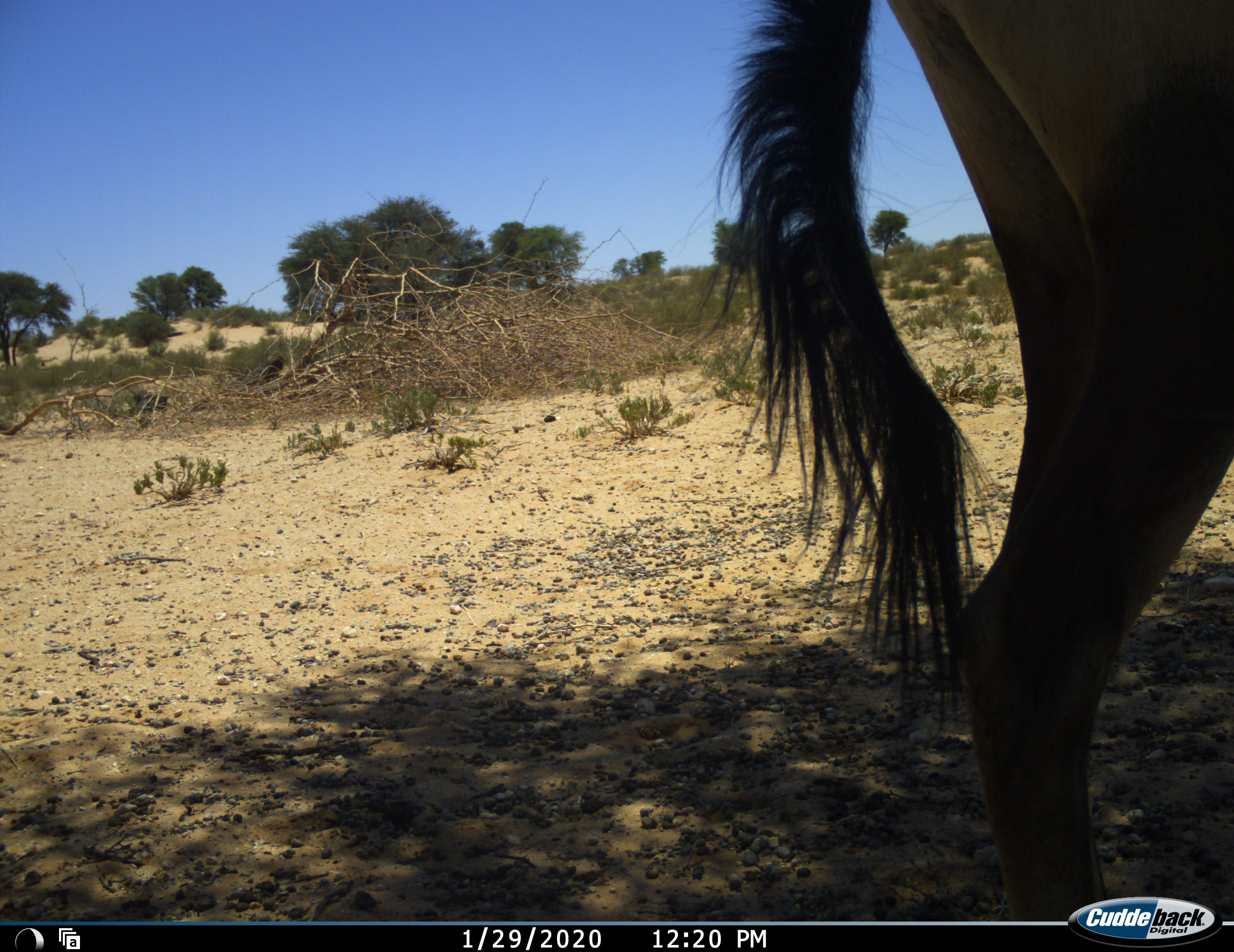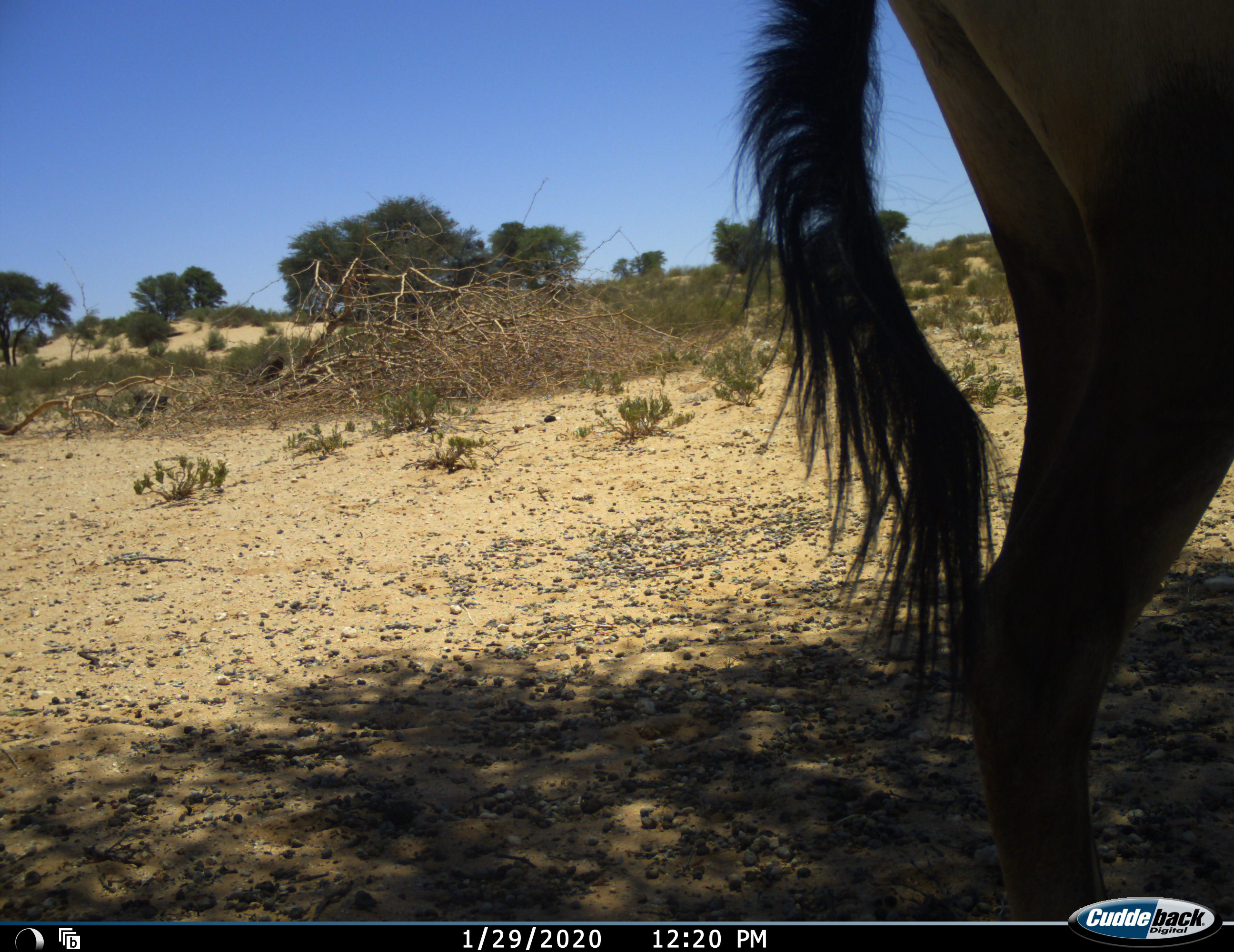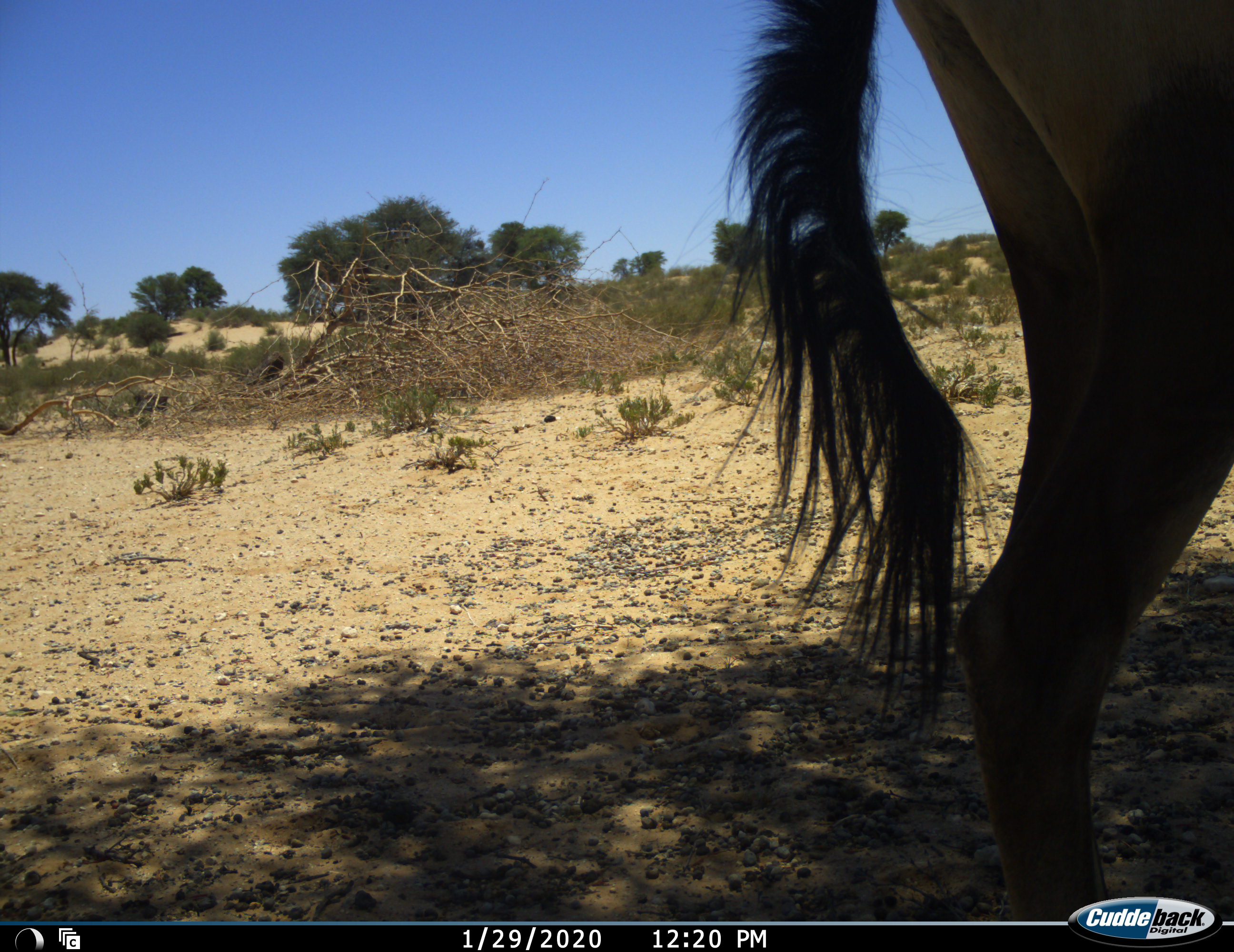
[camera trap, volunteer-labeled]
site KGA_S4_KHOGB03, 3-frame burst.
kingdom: Animalia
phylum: Chordata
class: Mammalia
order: Artiodactyla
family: Bovidae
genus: Alcelaphus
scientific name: Alcelaphus buselaphus caama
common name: red hartebeest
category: hartebeestred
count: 1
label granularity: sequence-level